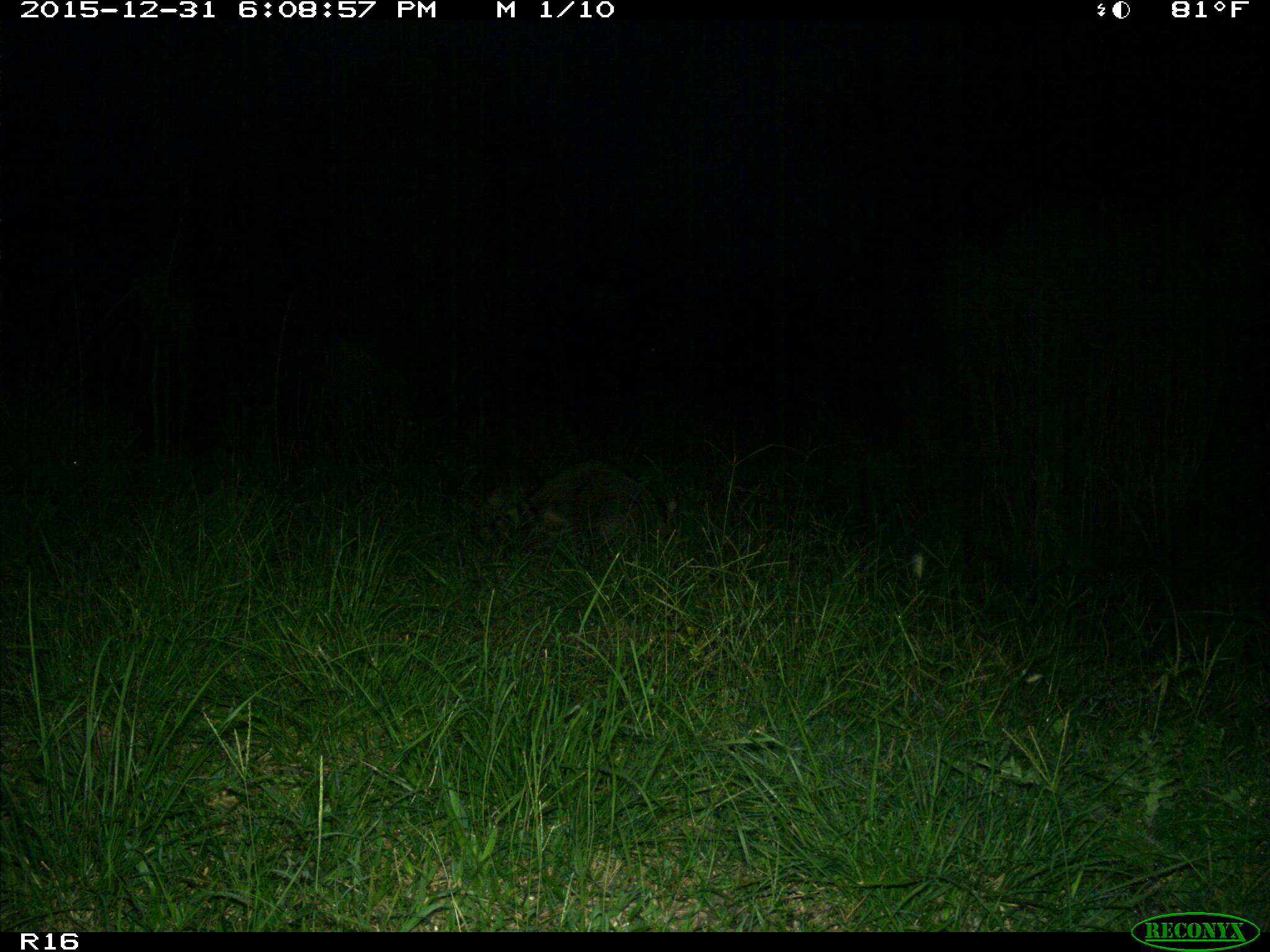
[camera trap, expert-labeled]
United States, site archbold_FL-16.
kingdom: Animalia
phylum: Chordata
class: Mammalia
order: Carnivora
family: Procyonidae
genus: Procyon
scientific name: Procyon lotor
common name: common raccoon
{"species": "Procyon lotor (common raccoon)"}